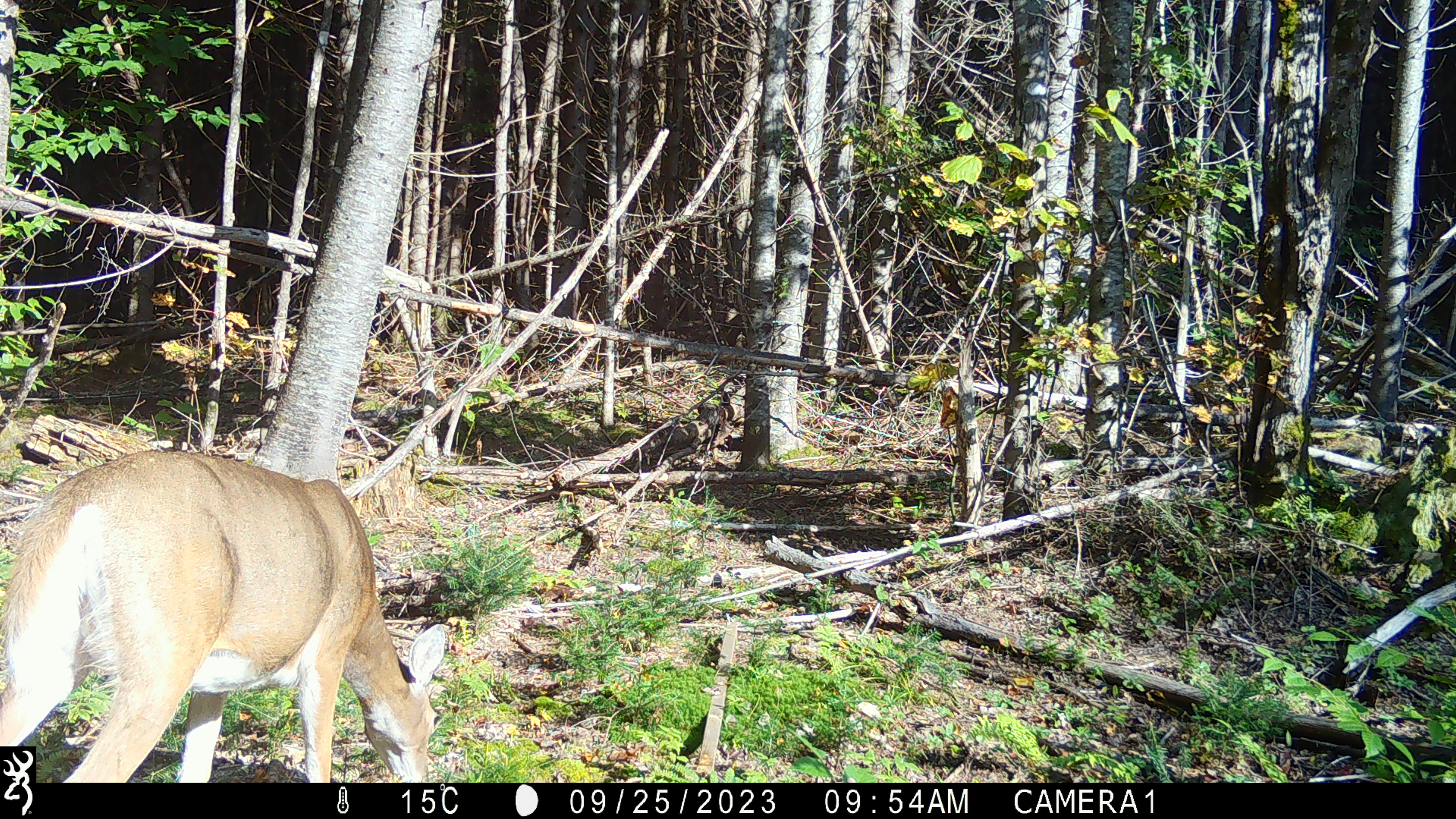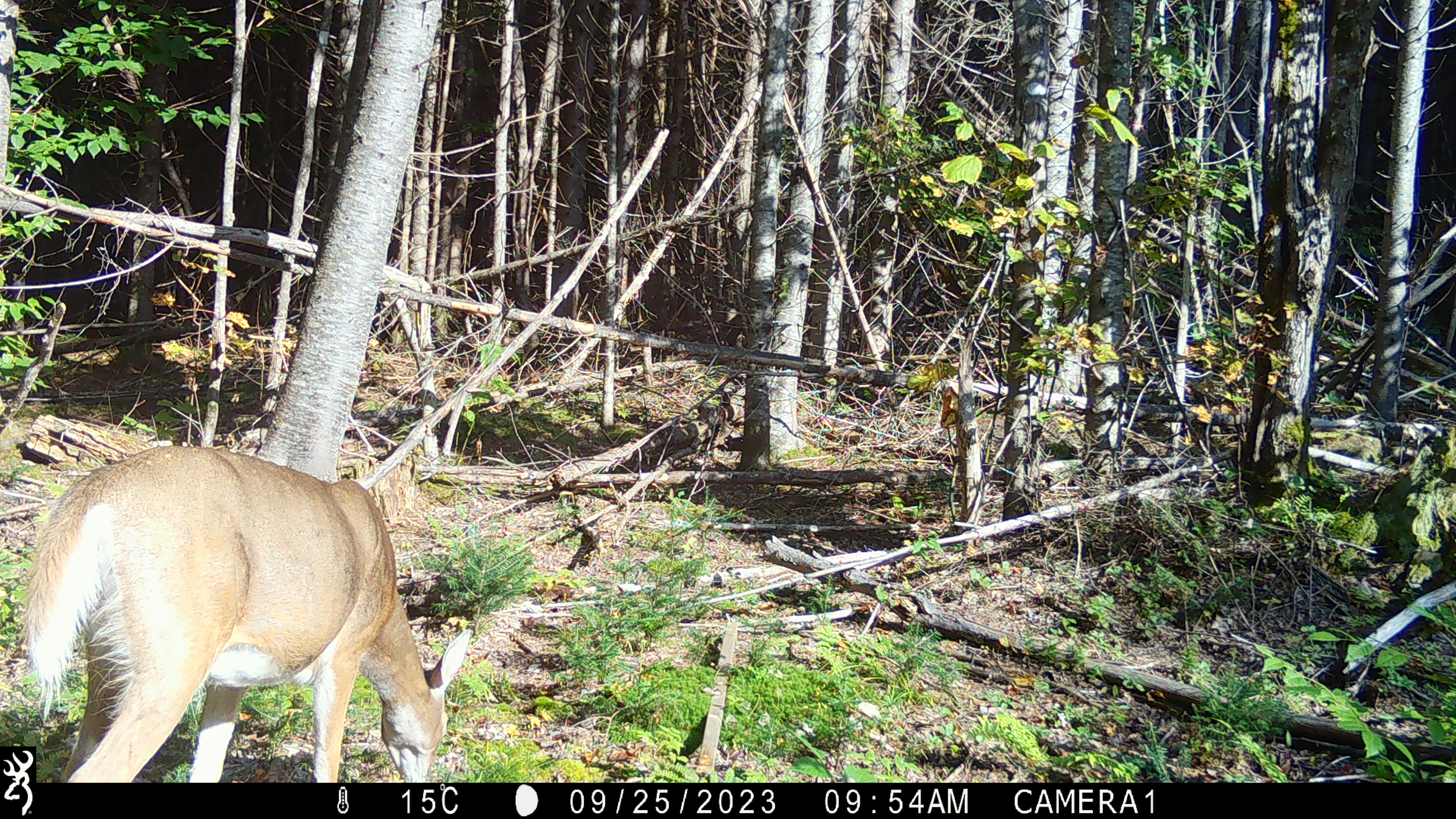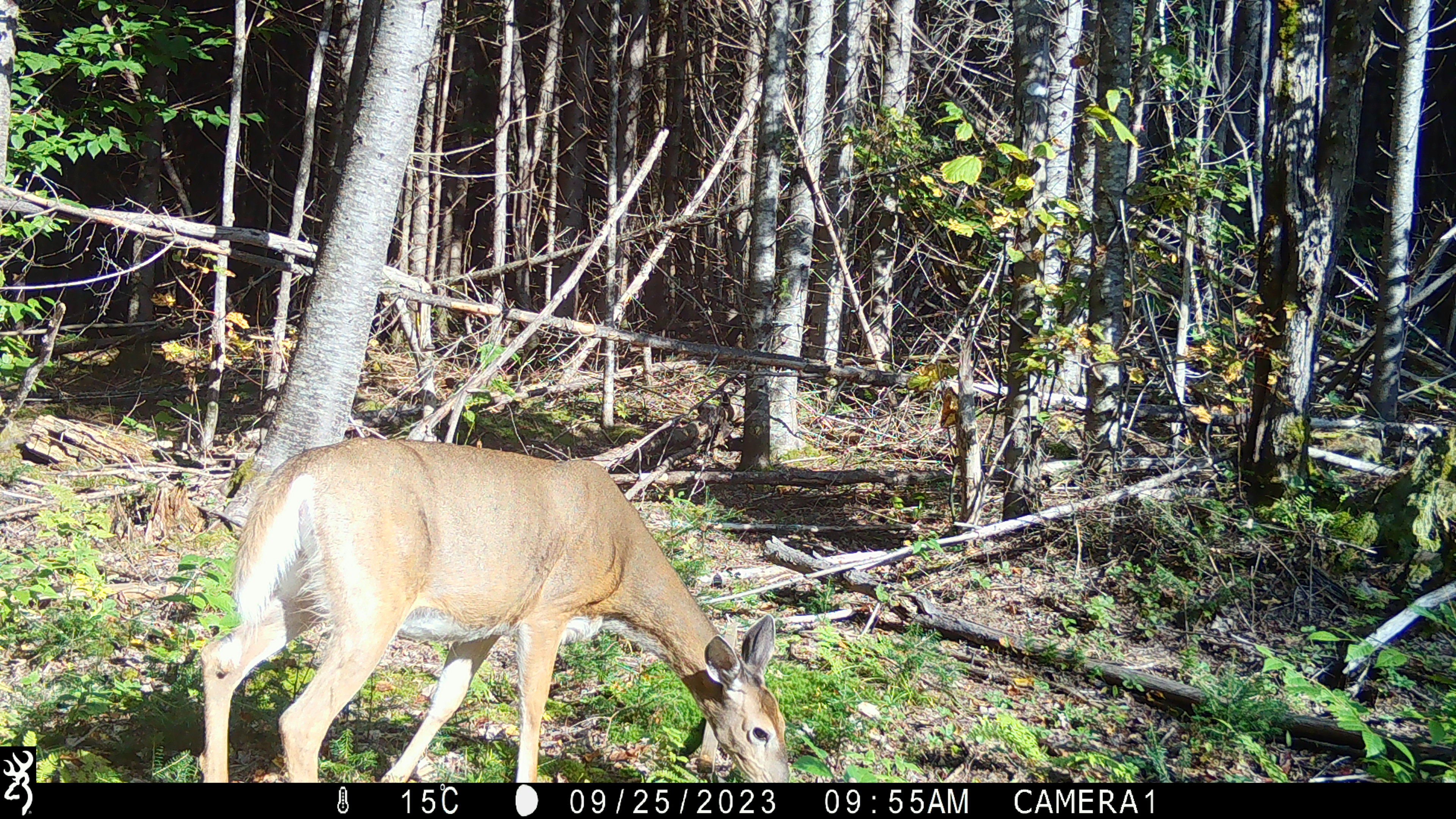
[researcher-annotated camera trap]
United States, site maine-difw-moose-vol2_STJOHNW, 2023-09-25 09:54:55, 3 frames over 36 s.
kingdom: Animalia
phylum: Chordata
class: Mammalia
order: Artiodactyla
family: Cervidae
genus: Odocoileus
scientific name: Odocoileus virginianus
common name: white-tailed deer